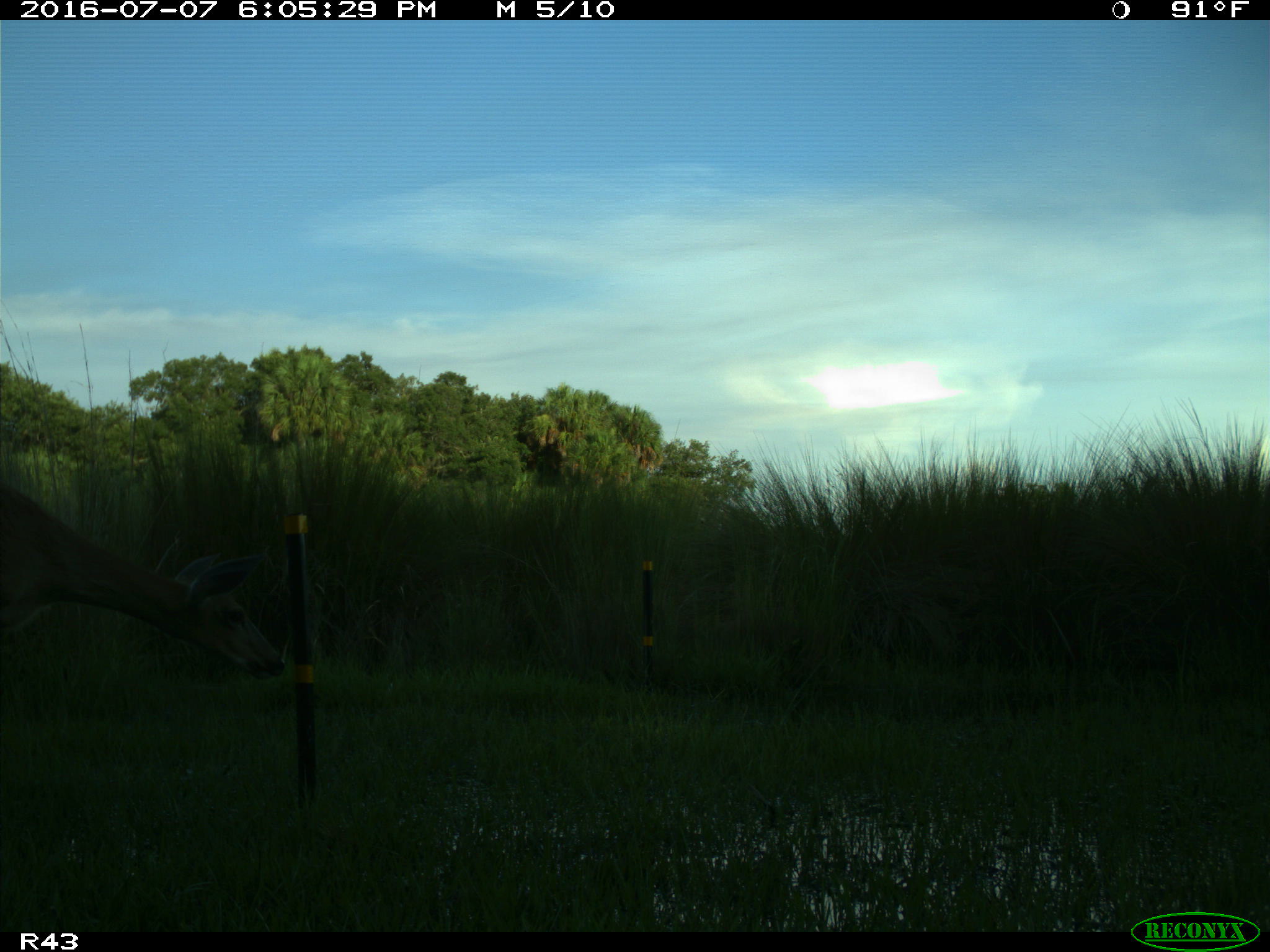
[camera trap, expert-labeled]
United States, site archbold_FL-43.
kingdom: Animalia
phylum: Chordata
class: Mammalia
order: Artiodactyla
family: Cervidae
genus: Odocoileus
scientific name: Odocoileus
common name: deer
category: unidentified deer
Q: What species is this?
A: Unidentified deer (deer) (Odocoileus).